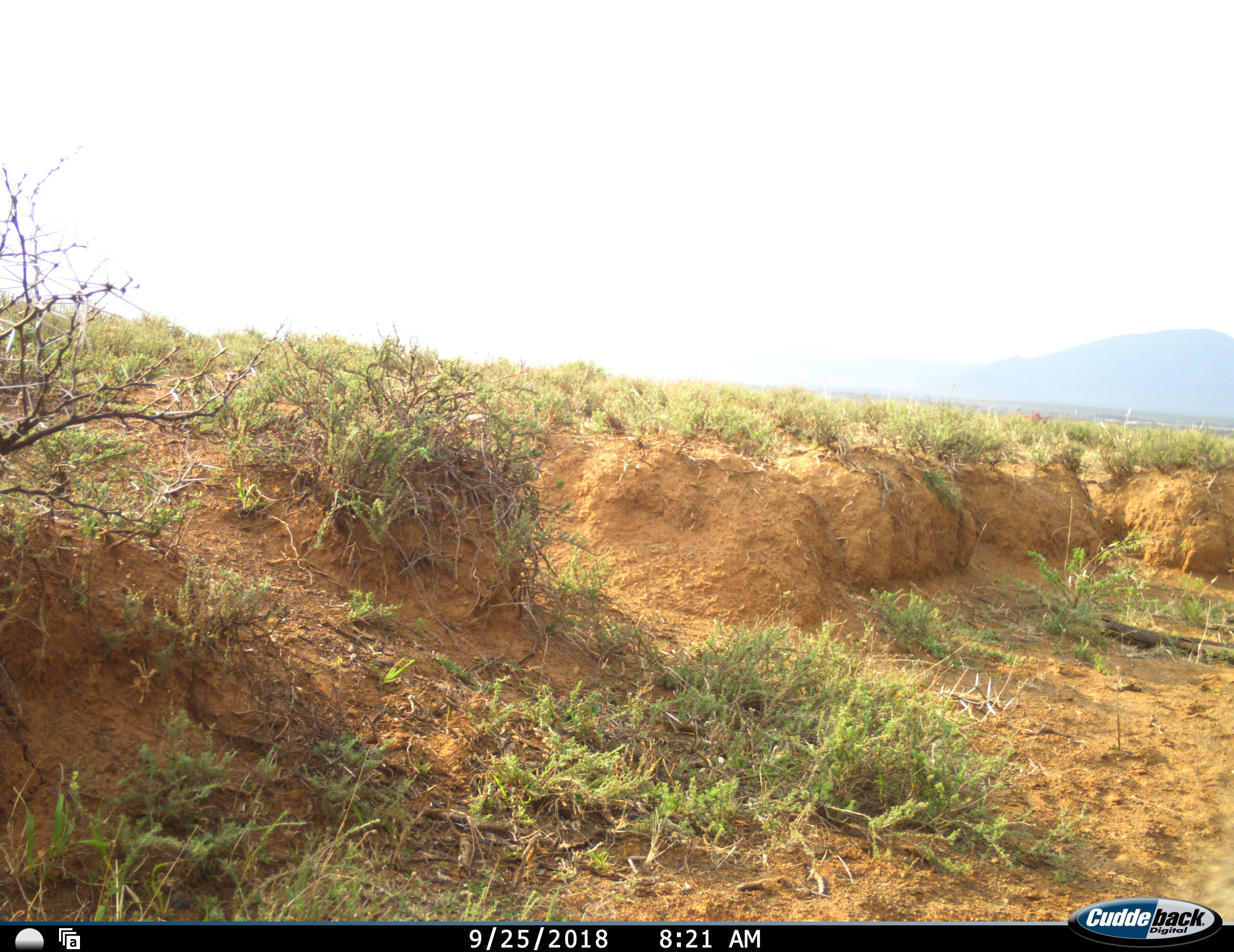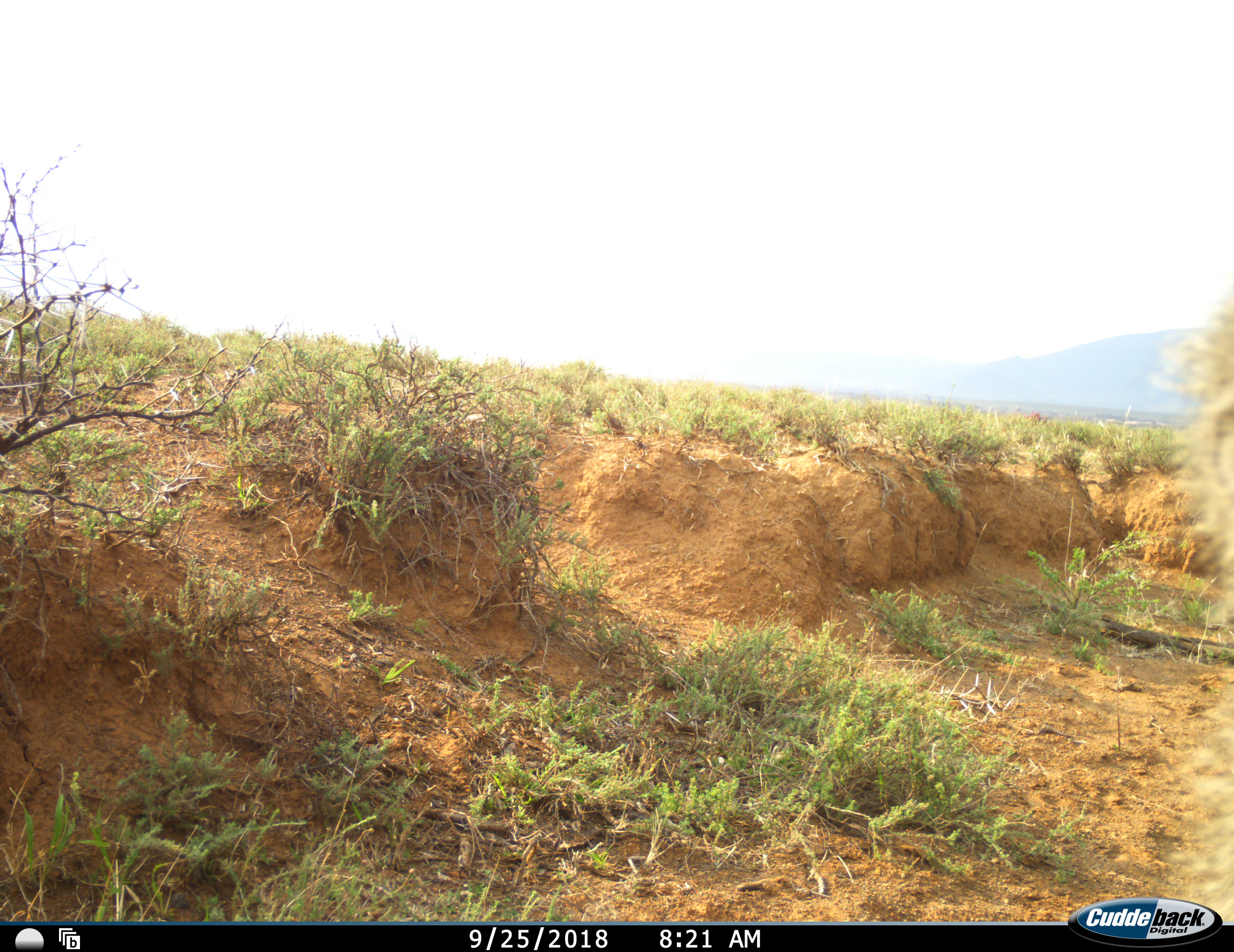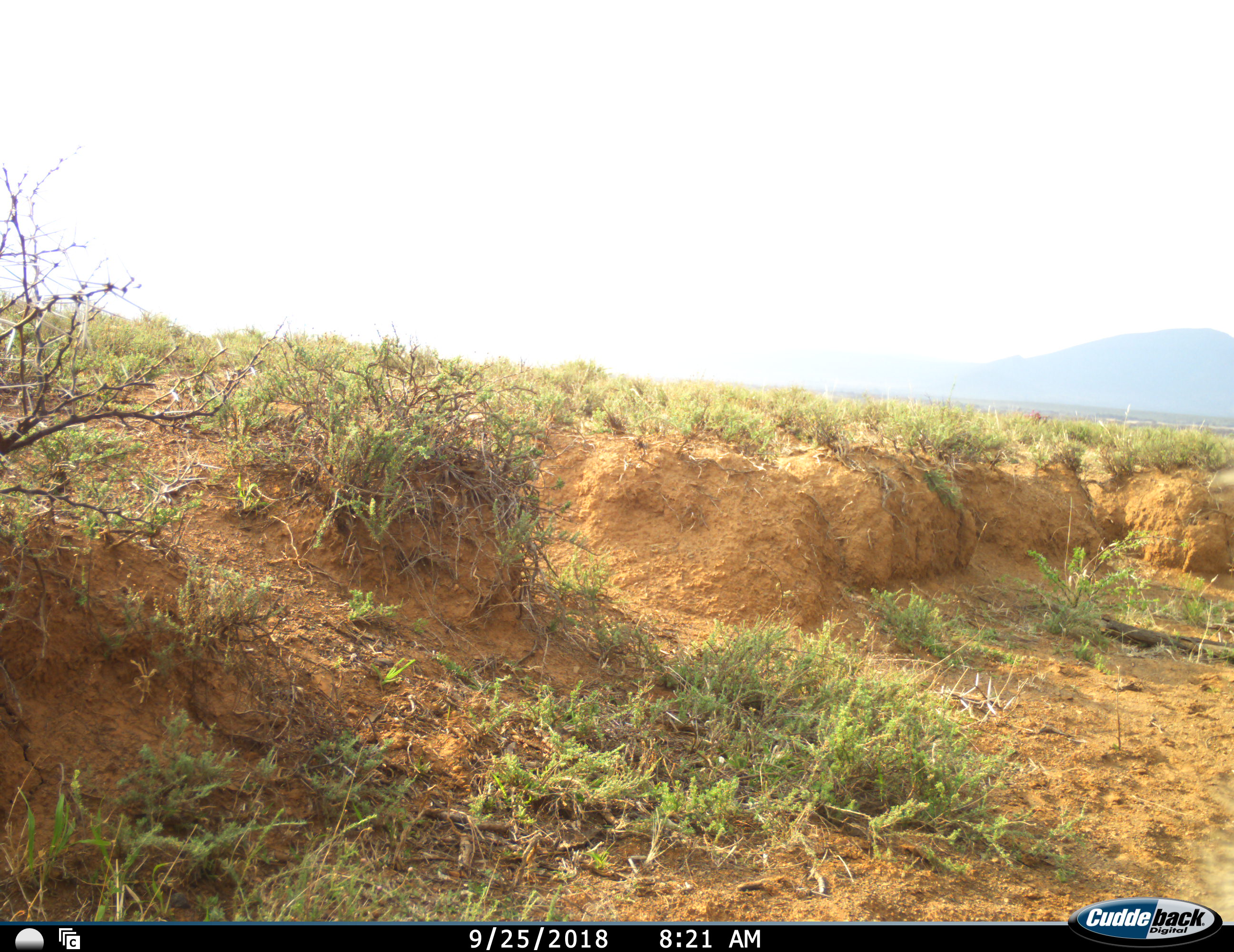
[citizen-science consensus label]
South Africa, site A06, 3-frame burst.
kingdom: Animalia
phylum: Chordata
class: Mammalia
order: Primates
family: Cercopithecidae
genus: Chlorocebus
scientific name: Chlorocebus pygerythrus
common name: vervet monkey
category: monkeyvervet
Monkeyvervet (vervet monkey) (Chlorocebus pygerythrus), count 1. Behavior (volunteer vote fractions): standing 50%, resting 17%, moving 33%, interacting 0%. Young present (vote fraction): 0%. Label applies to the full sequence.